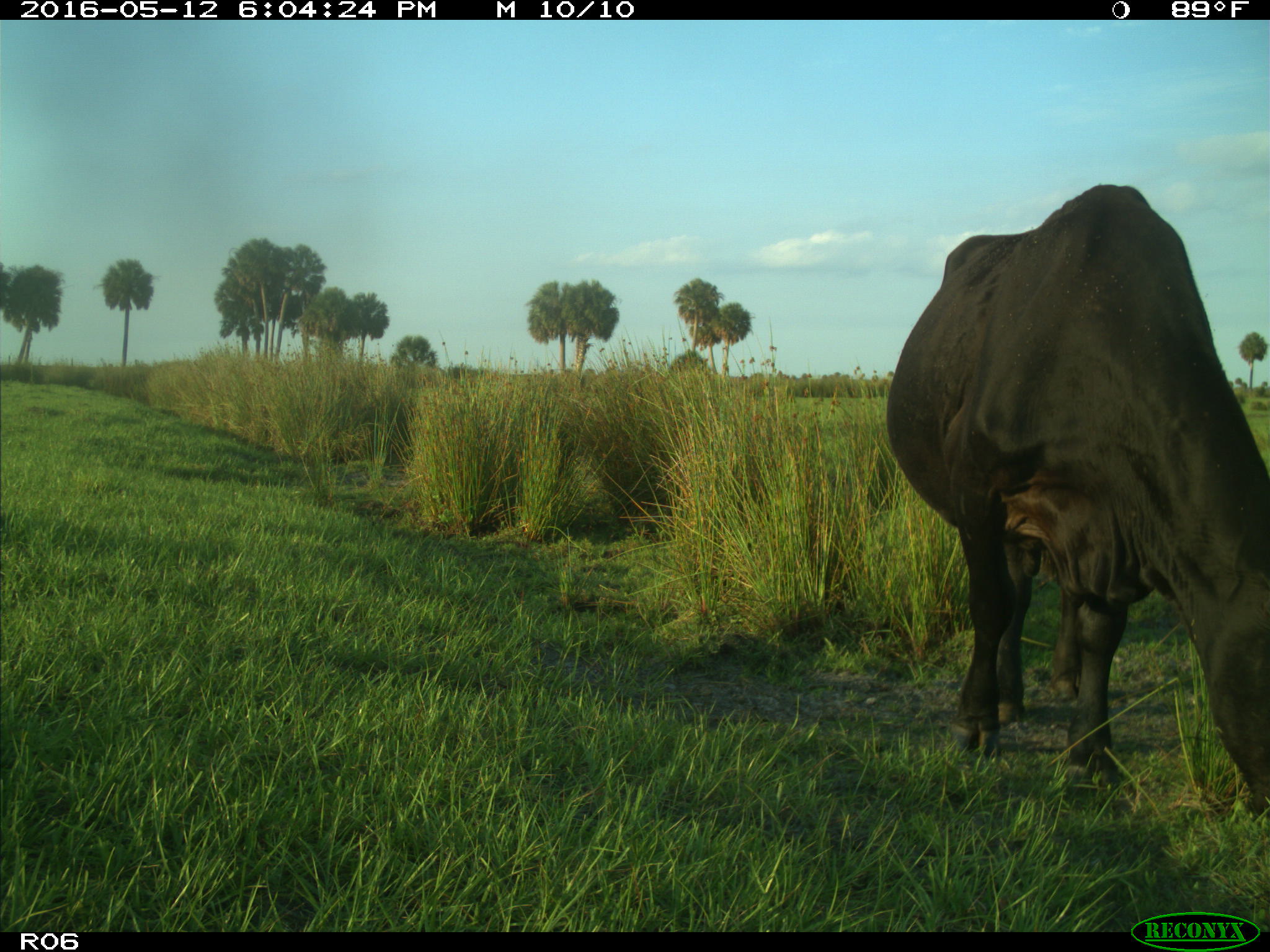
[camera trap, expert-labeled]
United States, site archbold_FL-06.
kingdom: Animalia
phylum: Chordata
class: Mammalia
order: Artiodactyla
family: Bovidae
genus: Bos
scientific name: Bos taurus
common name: domestic cow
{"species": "Bos taurus (domestic cow)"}